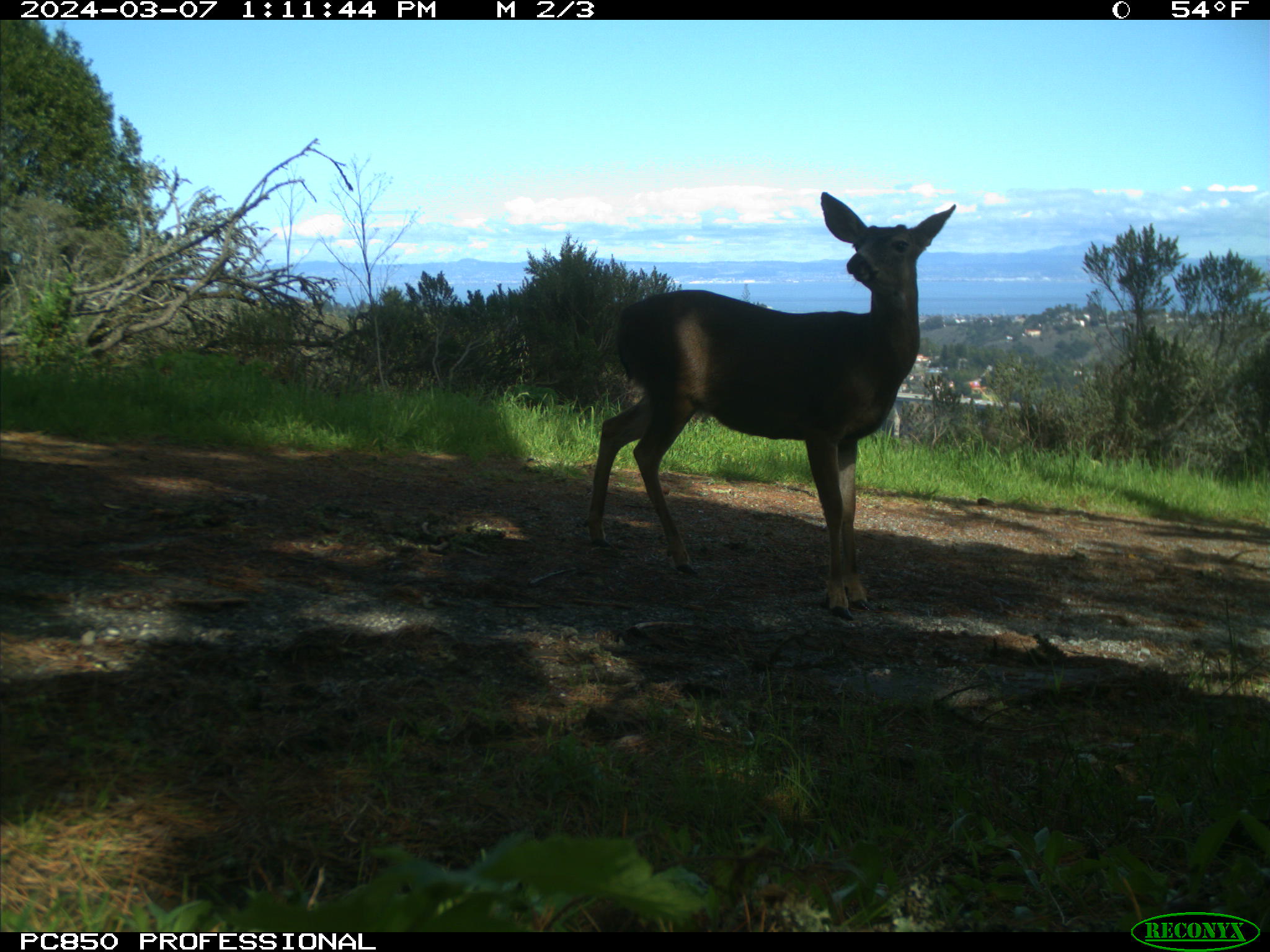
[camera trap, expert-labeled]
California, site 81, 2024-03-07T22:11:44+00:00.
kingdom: Animalia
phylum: Chordata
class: Mammalia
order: Artiodactyla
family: Cervidae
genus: Odocoileus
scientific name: Odocoileus hemionus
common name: mule deer